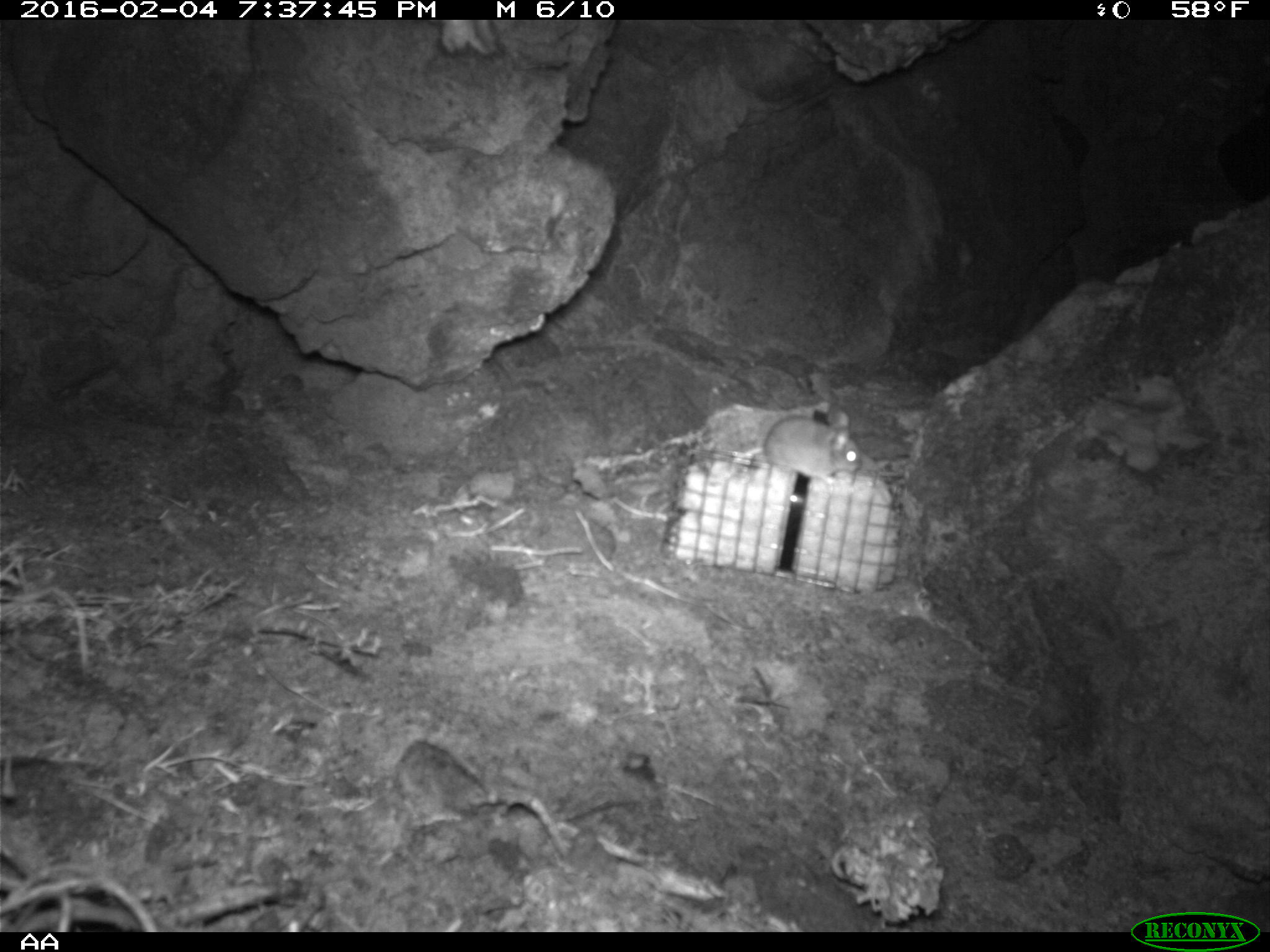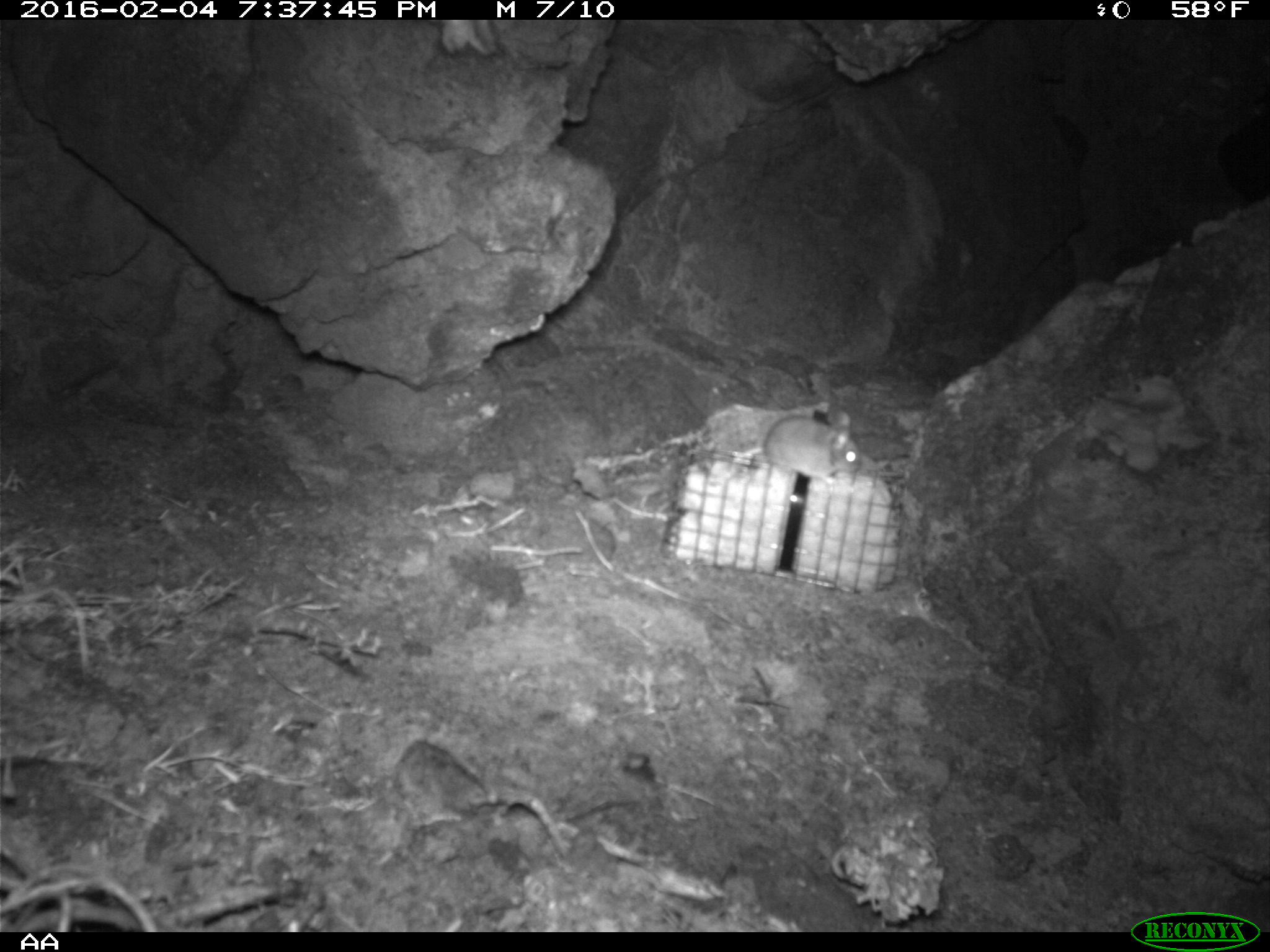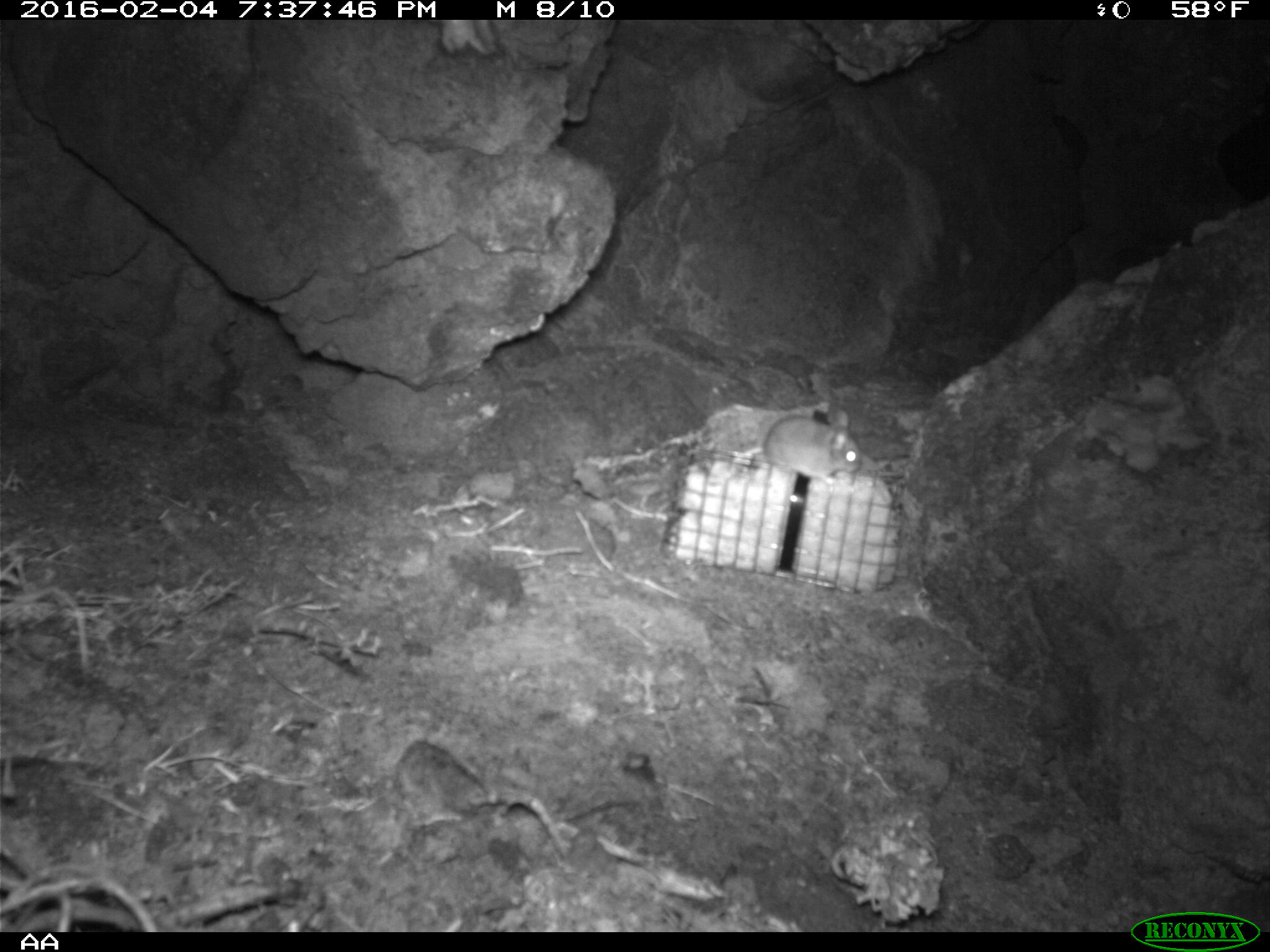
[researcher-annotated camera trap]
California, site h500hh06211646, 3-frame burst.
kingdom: Animalia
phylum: Chordata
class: Mammalia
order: Rodentia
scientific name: Rodentia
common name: rodent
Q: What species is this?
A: Rodent (Rodentia).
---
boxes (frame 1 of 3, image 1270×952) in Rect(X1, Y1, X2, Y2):
rodent: Rect(709, 407, 862, 483)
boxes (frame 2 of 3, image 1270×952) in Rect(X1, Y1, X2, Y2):
rodent: Rect(721, 406, 860, 483)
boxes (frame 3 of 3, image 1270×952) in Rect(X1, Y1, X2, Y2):
rodent: Rect(762, 408, 863, 483)